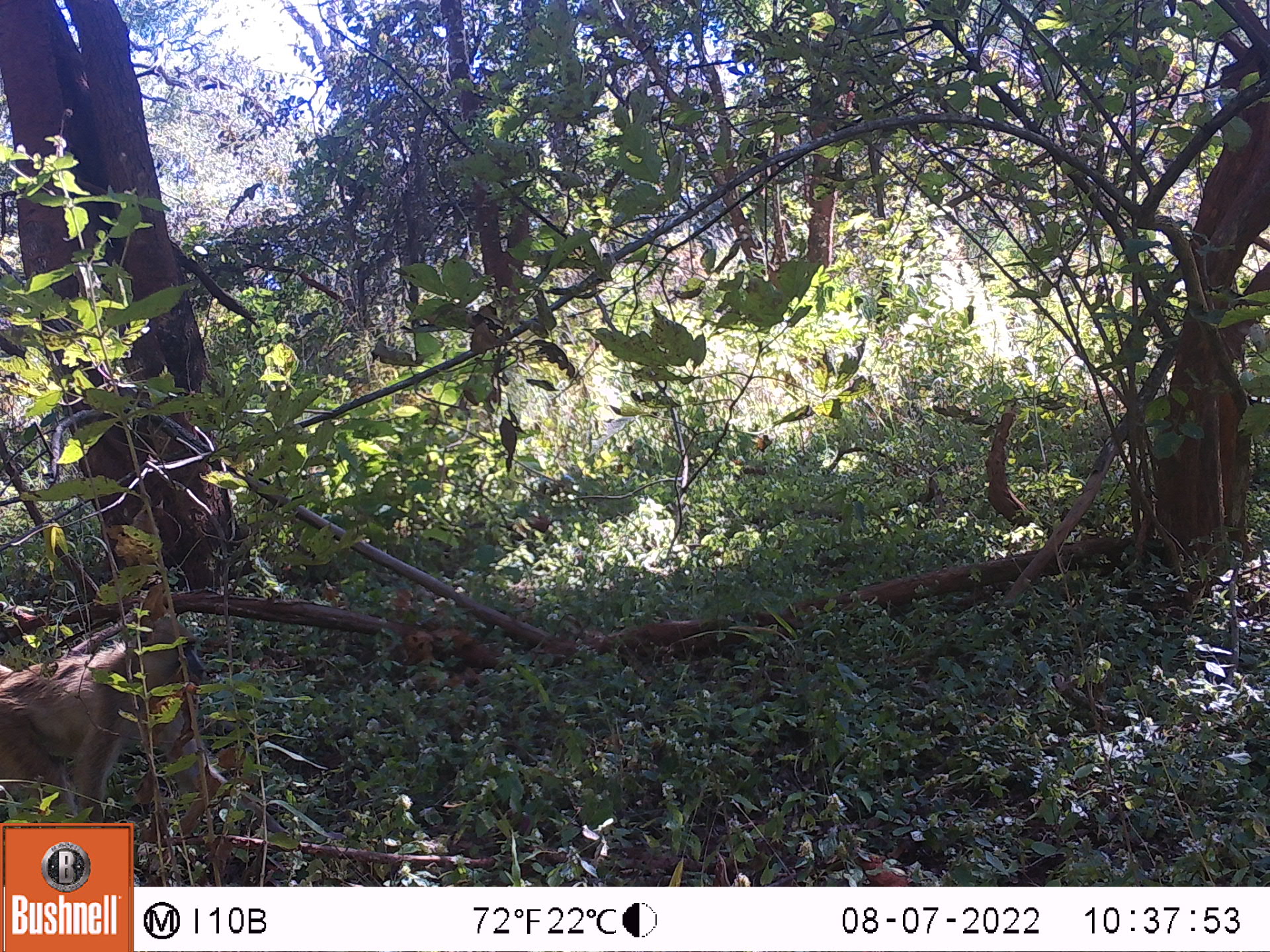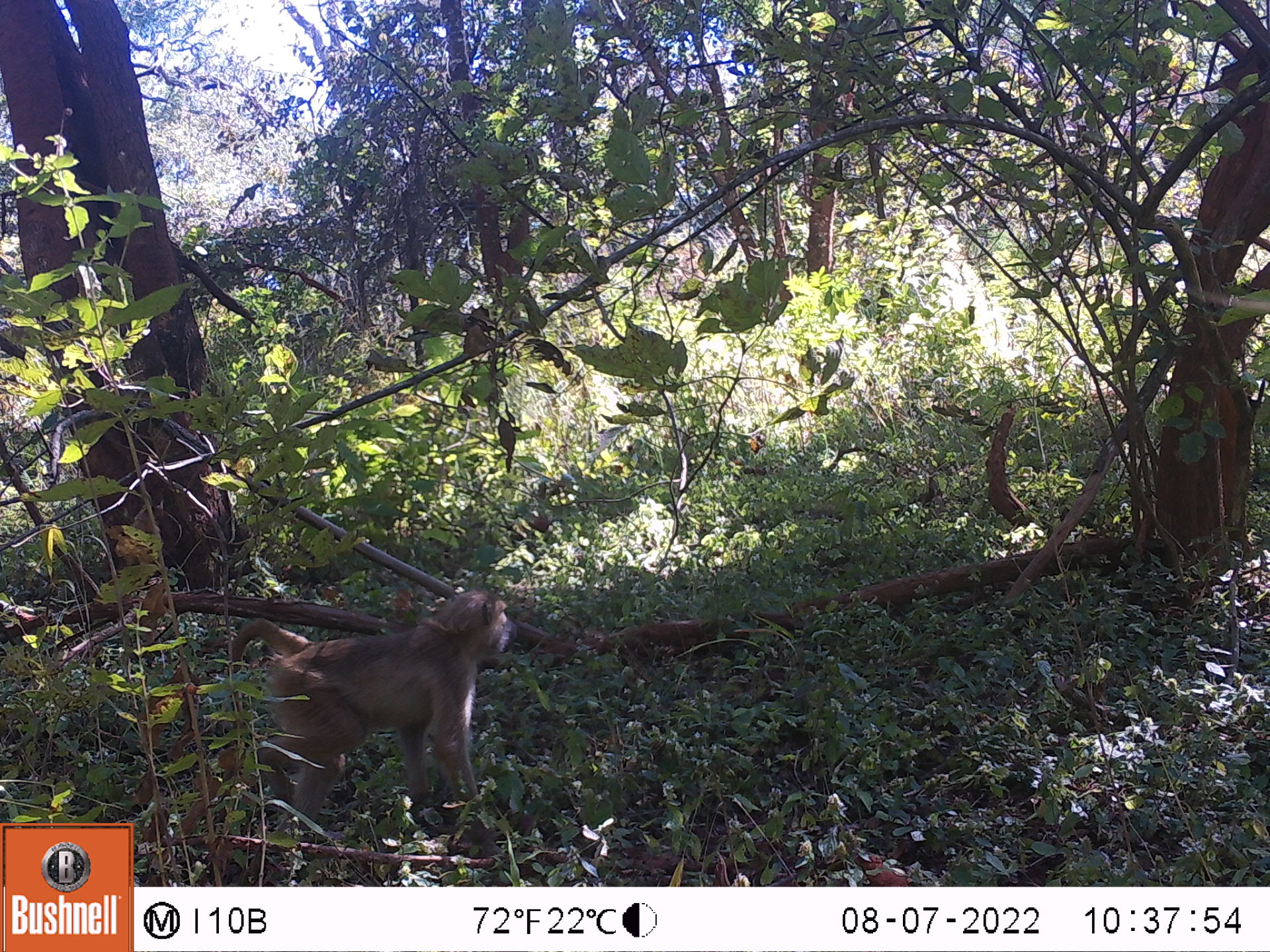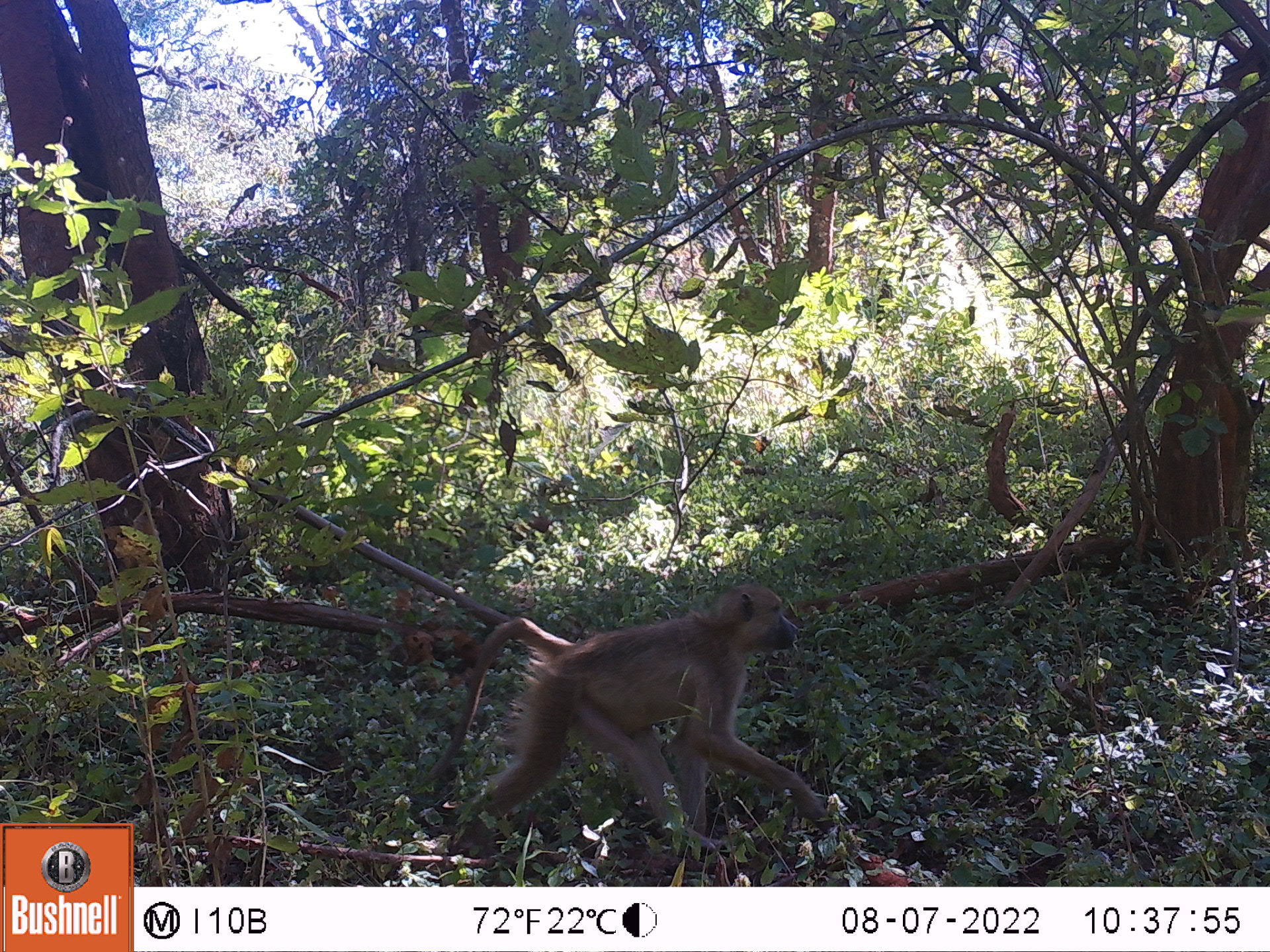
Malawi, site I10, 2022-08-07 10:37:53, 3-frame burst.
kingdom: Animalia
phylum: Chordata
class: Mammalia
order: Primates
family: Cercopithecidae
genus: Papio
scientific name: Papio cynocephalus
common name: yellow baboon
Yellow baboon (Papio cynocephalus), count 1.